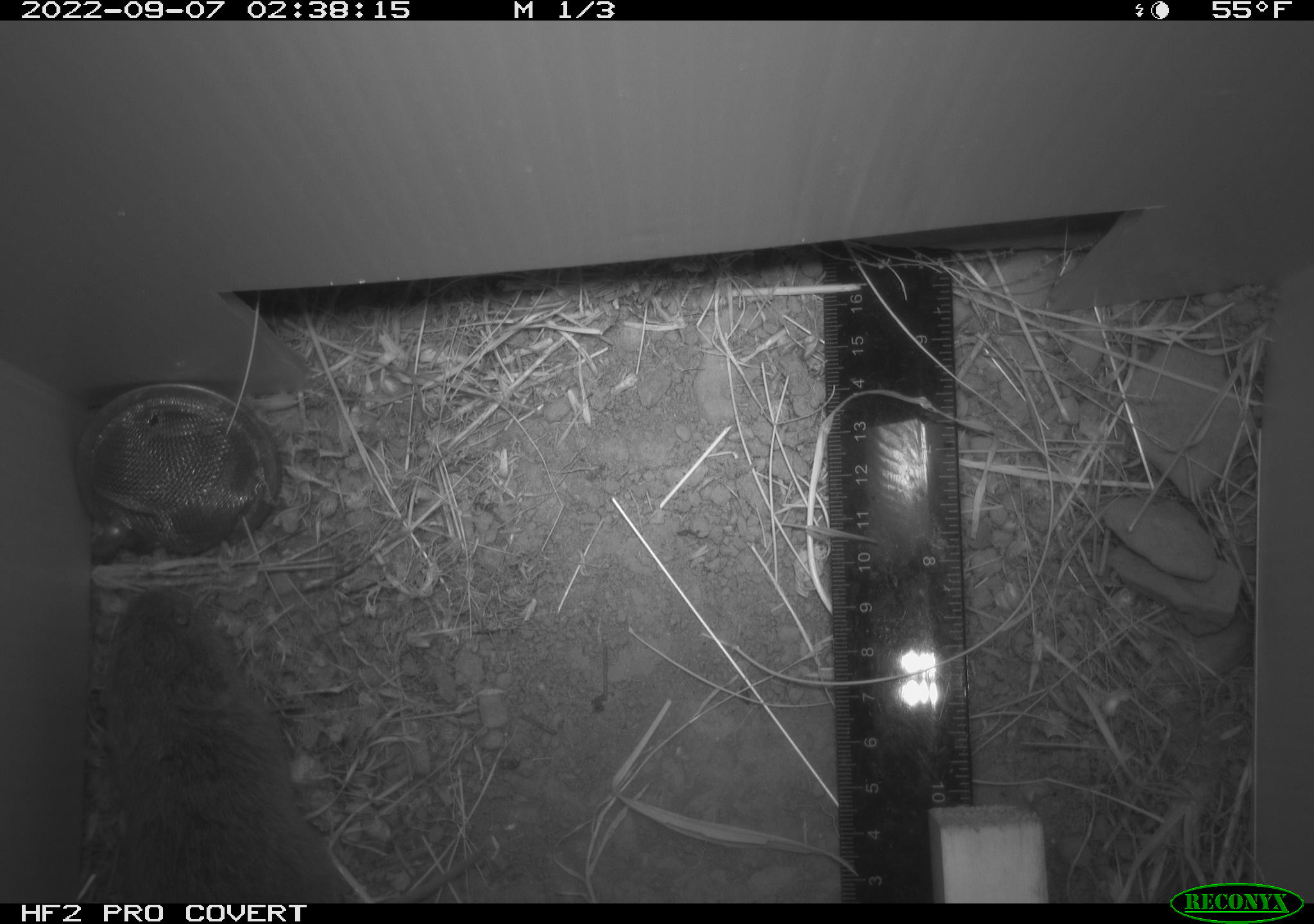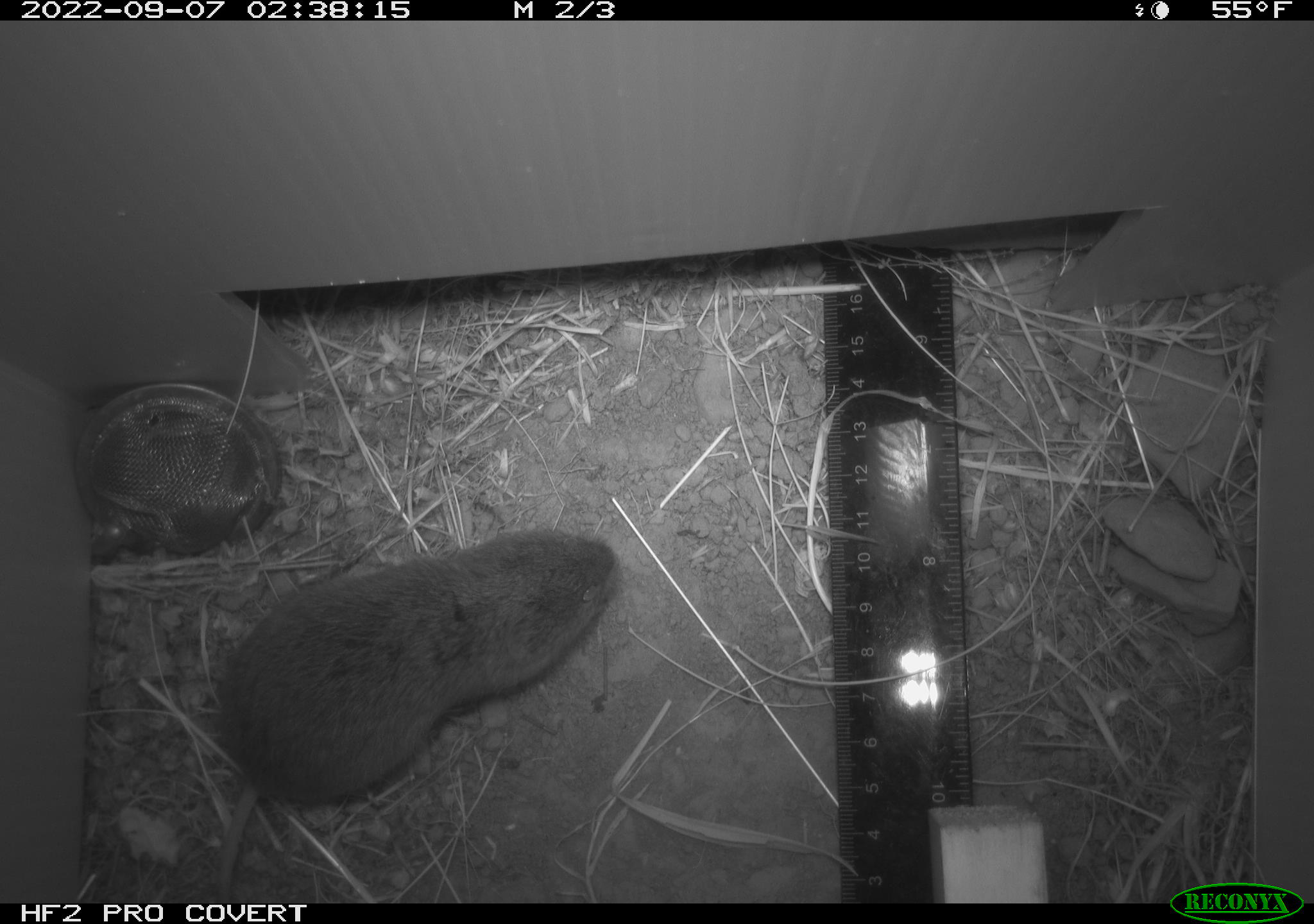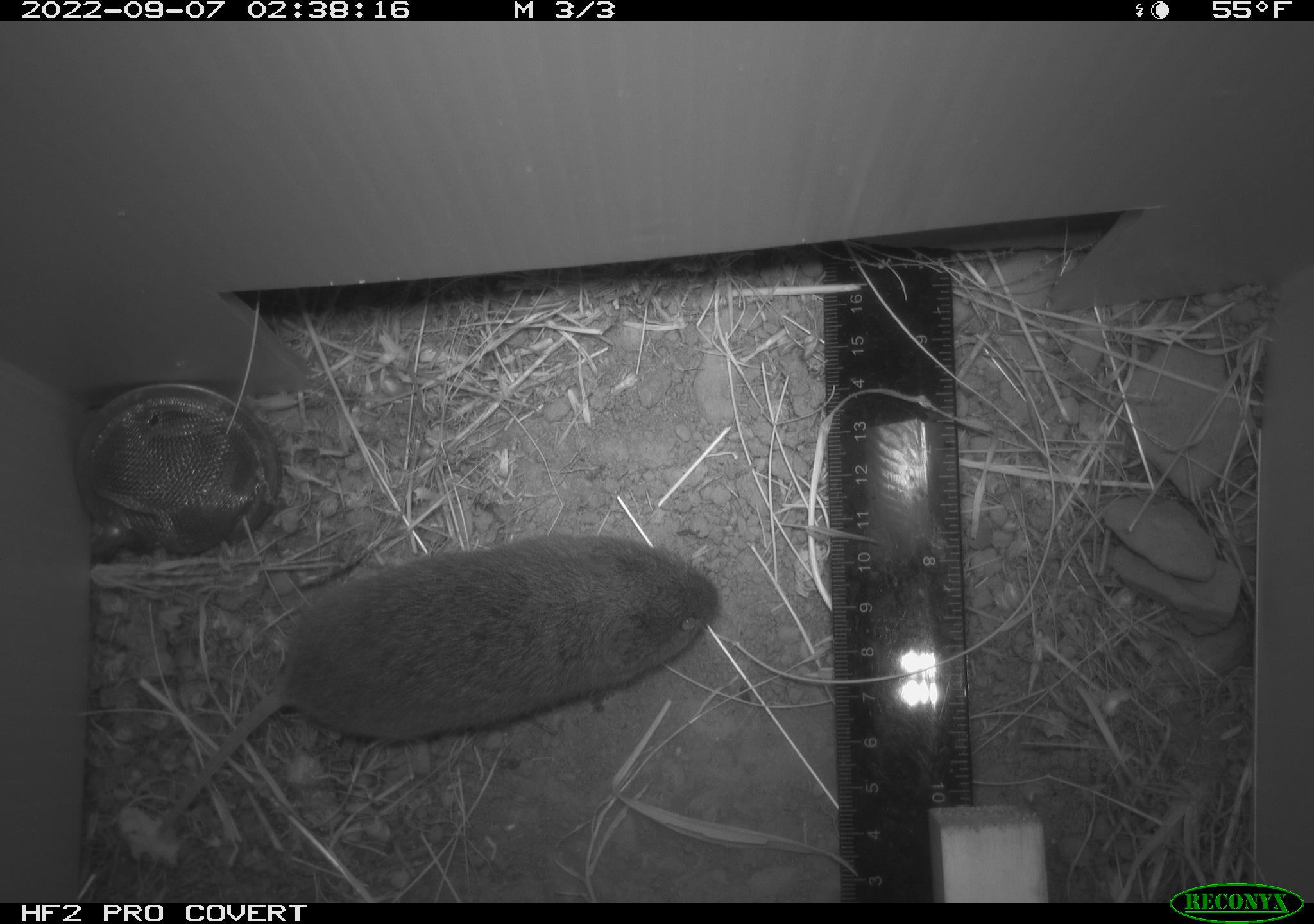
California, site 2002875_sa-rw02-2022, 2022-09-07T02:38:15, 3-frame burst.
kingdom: Animalia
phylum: Chordata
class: Mammalia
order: Rodentia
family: Cricetidae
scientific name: Arvicolinae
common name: voles, lemmings, and muskrats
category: arvicolinae subfamily